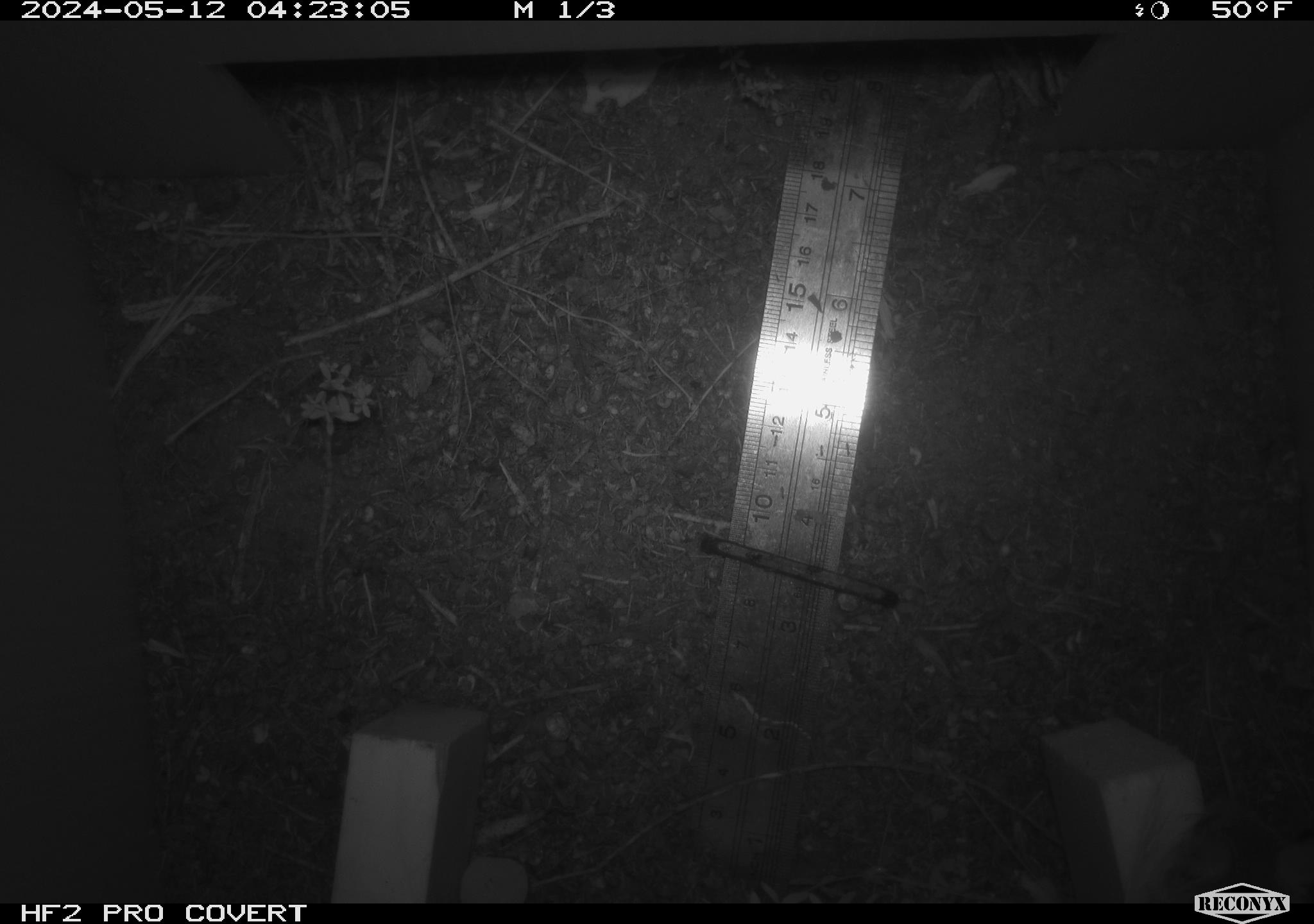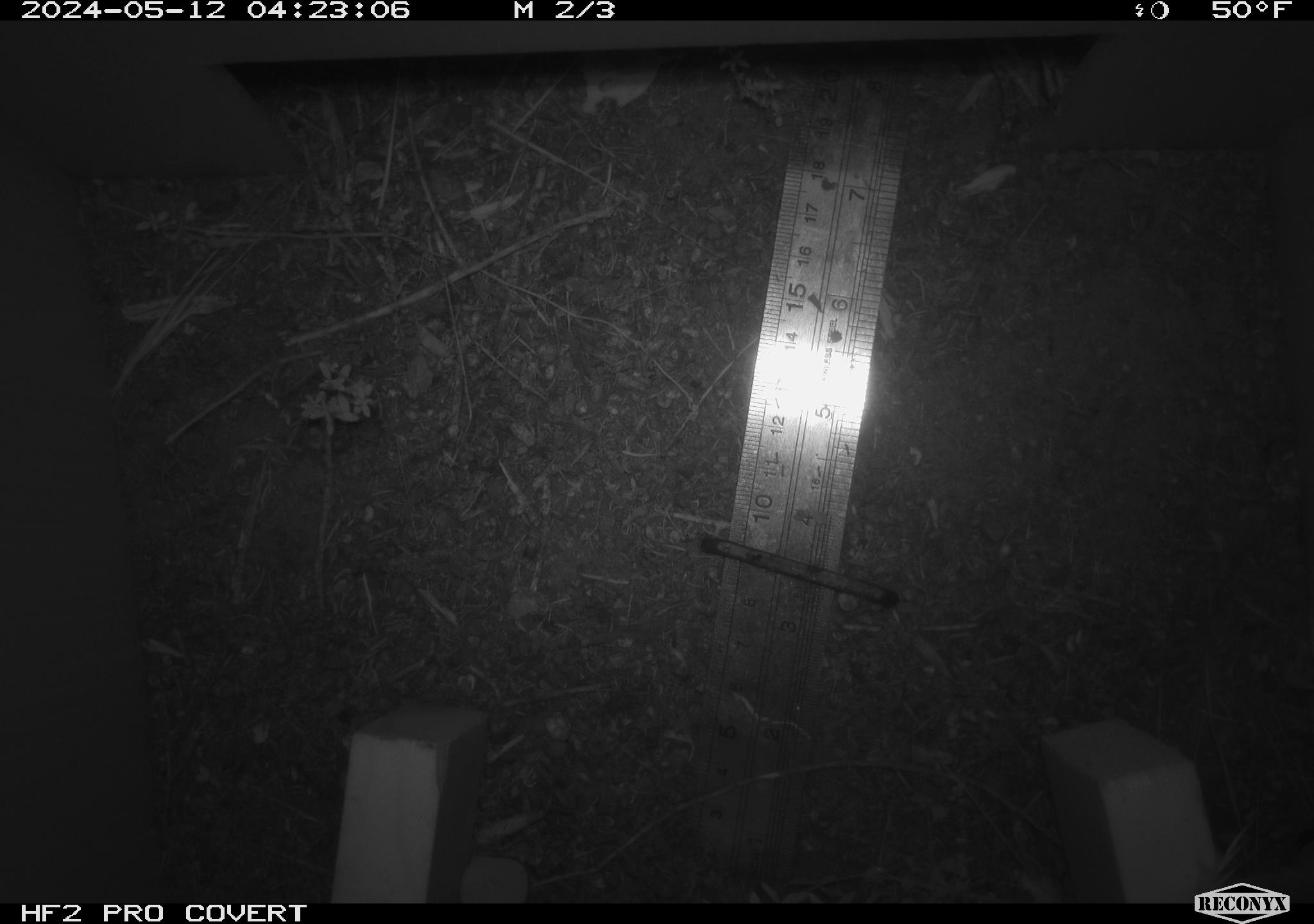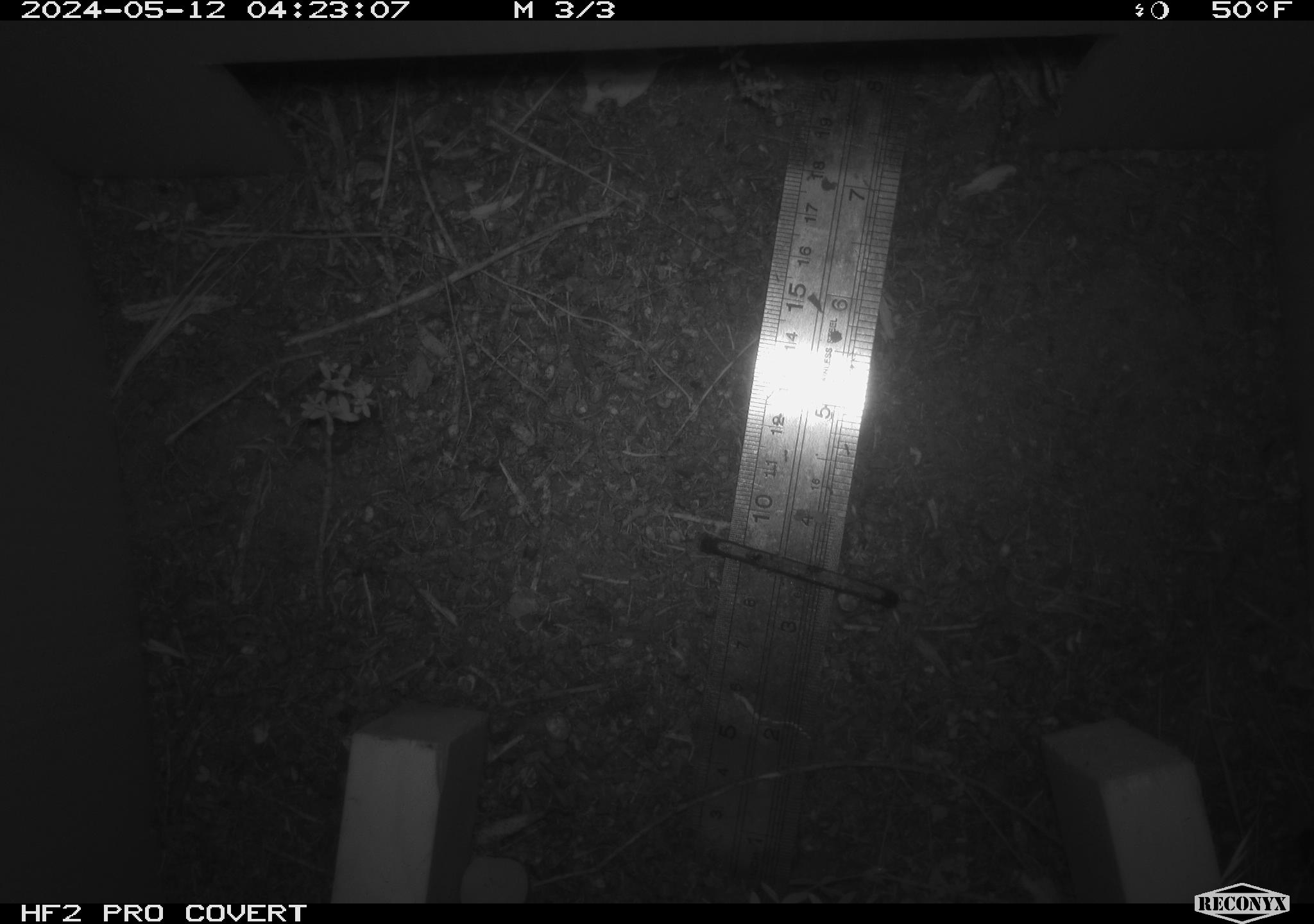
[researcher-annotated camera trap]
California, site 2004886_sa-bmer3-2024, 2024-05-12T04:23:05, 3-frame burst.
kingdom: Animalia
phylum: Chordata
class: Mammalia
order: Rodentia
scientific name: Rodentia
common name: mouse species